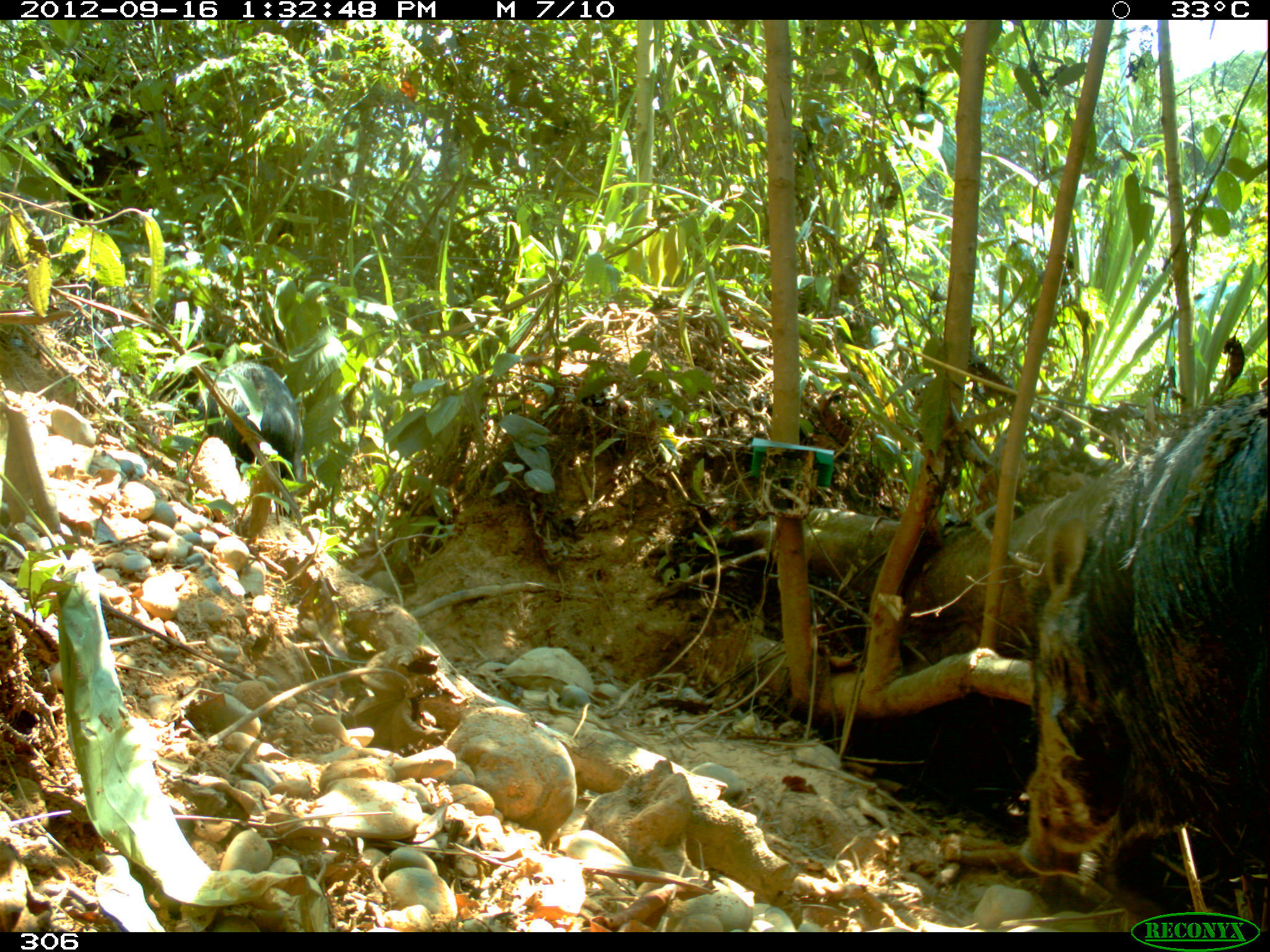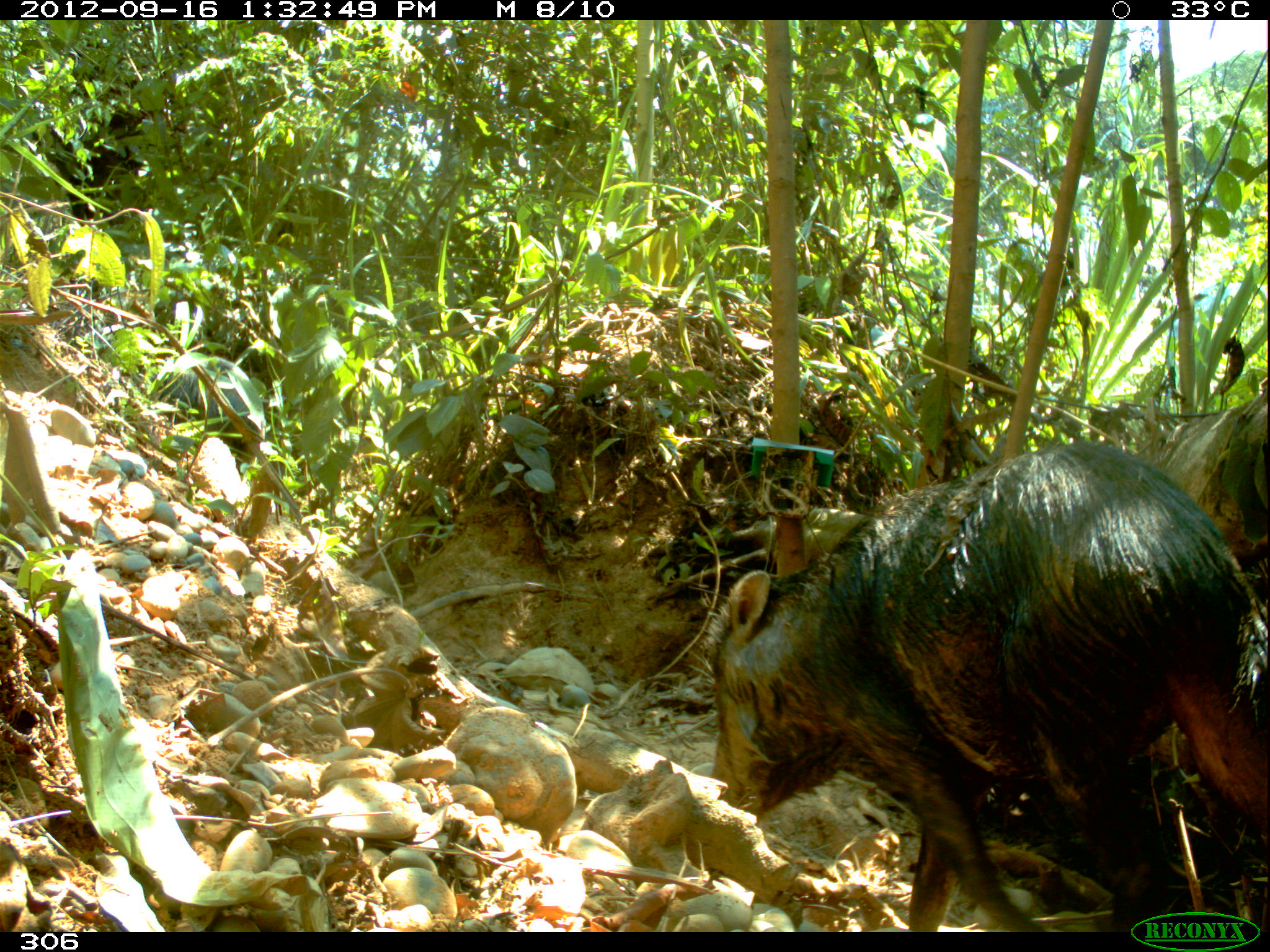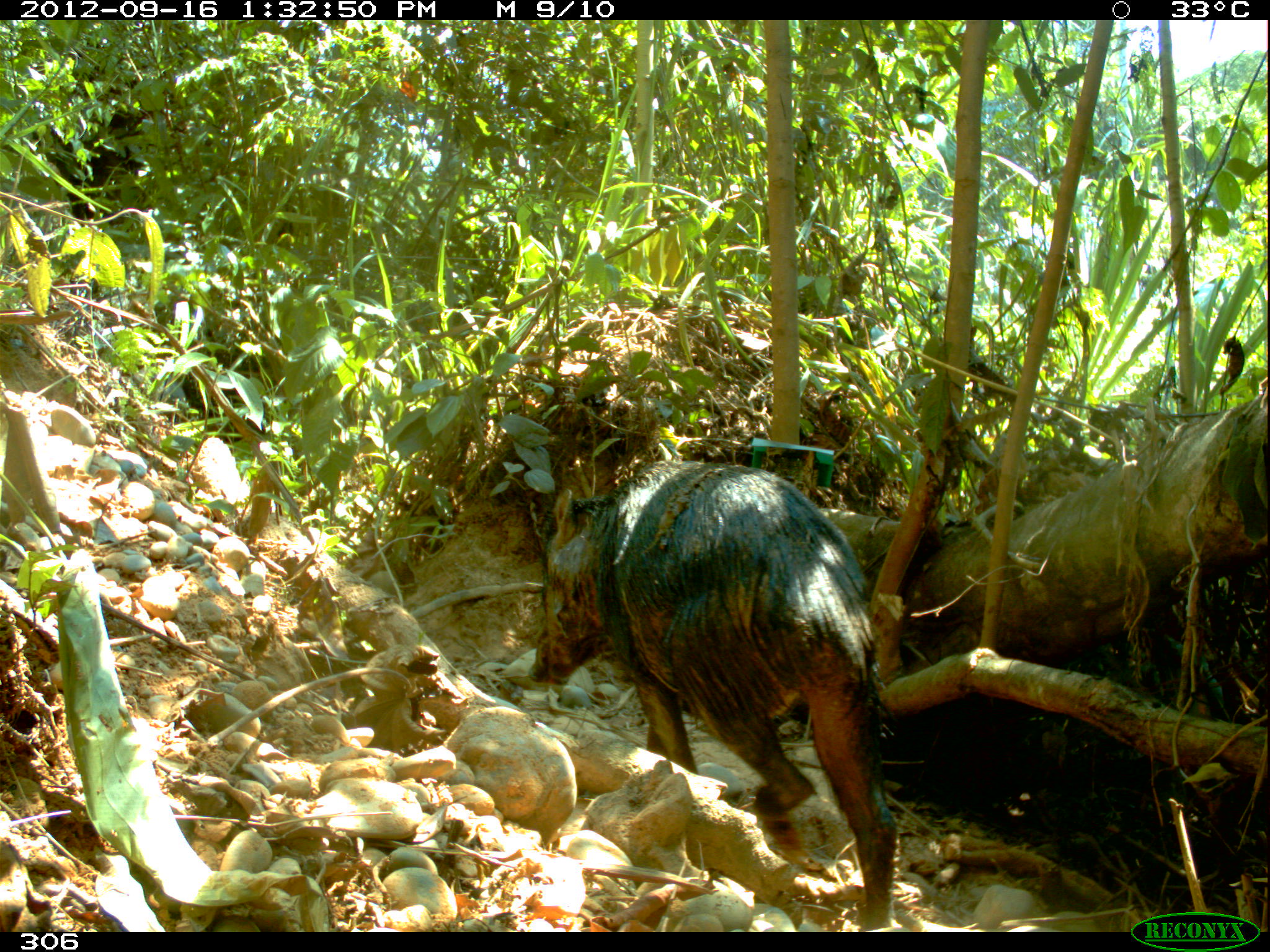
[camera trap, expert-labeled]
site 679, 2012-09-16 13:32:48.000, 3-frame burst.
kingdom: Animalia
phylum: Chordata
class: Mammalia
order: Artiodactyla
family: Tayassuidae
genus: Tayassu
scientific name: Tayassu pecari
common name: white-lipped peccary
Tayassu pecari (white-lipped peccary).